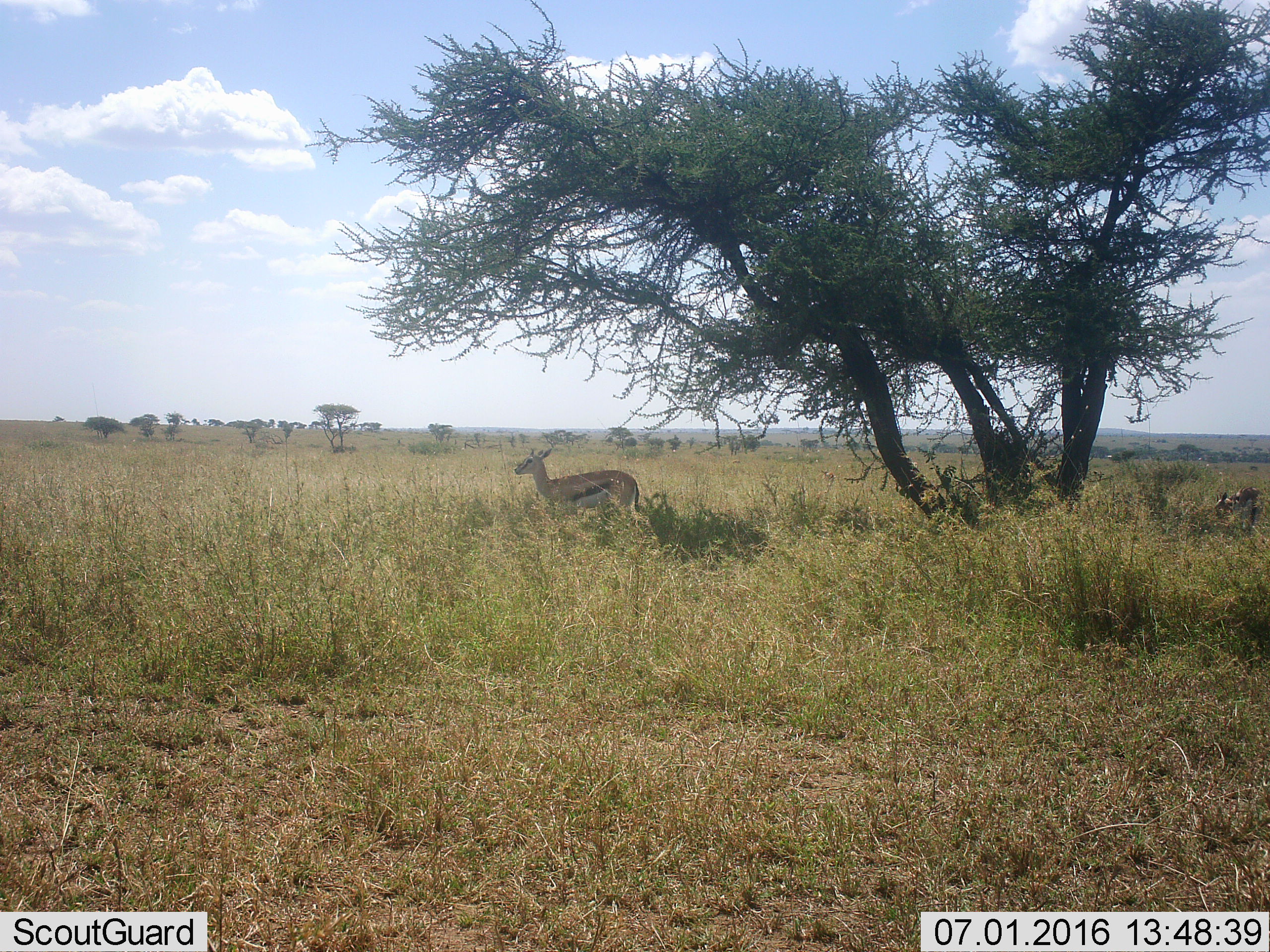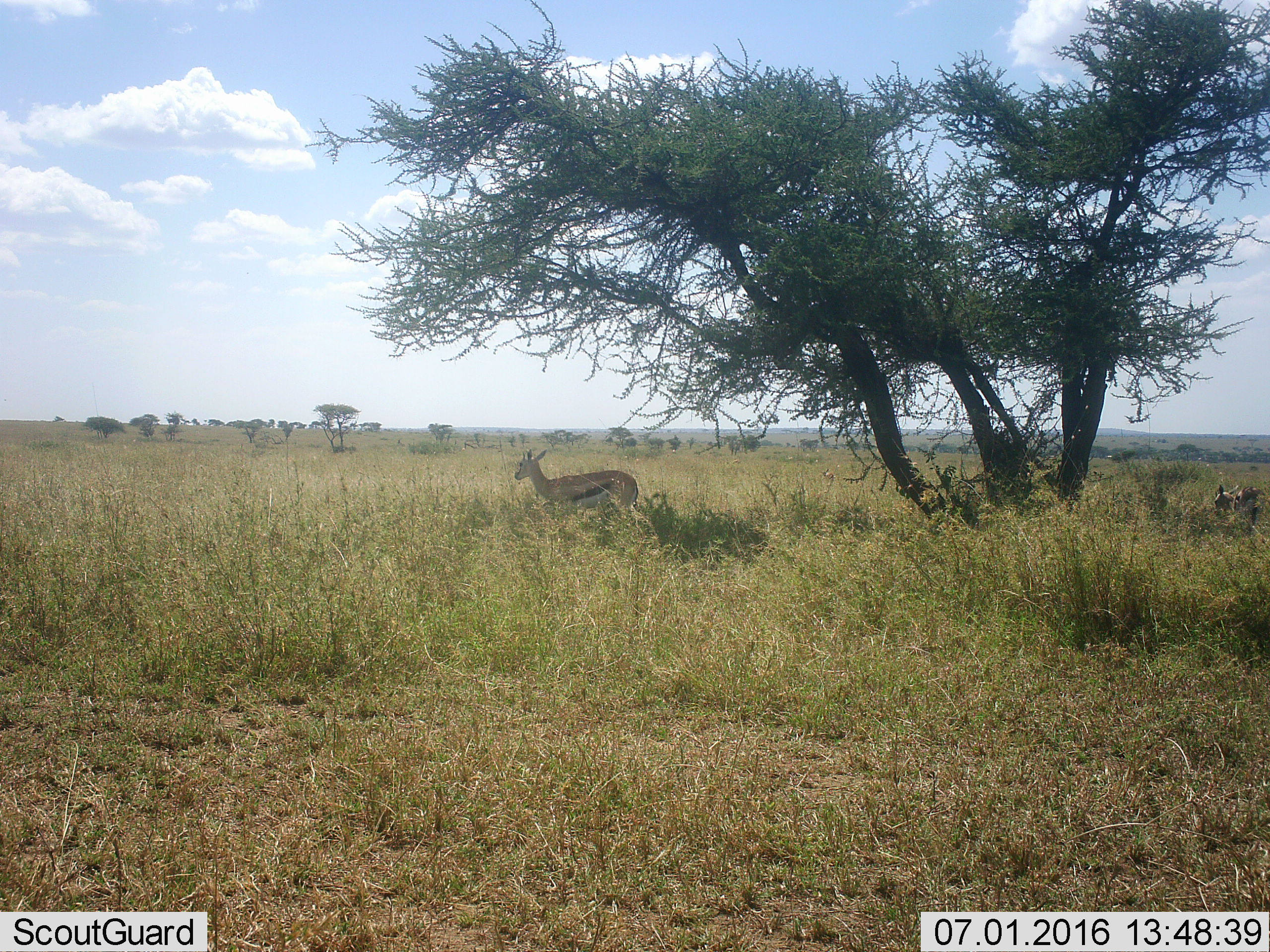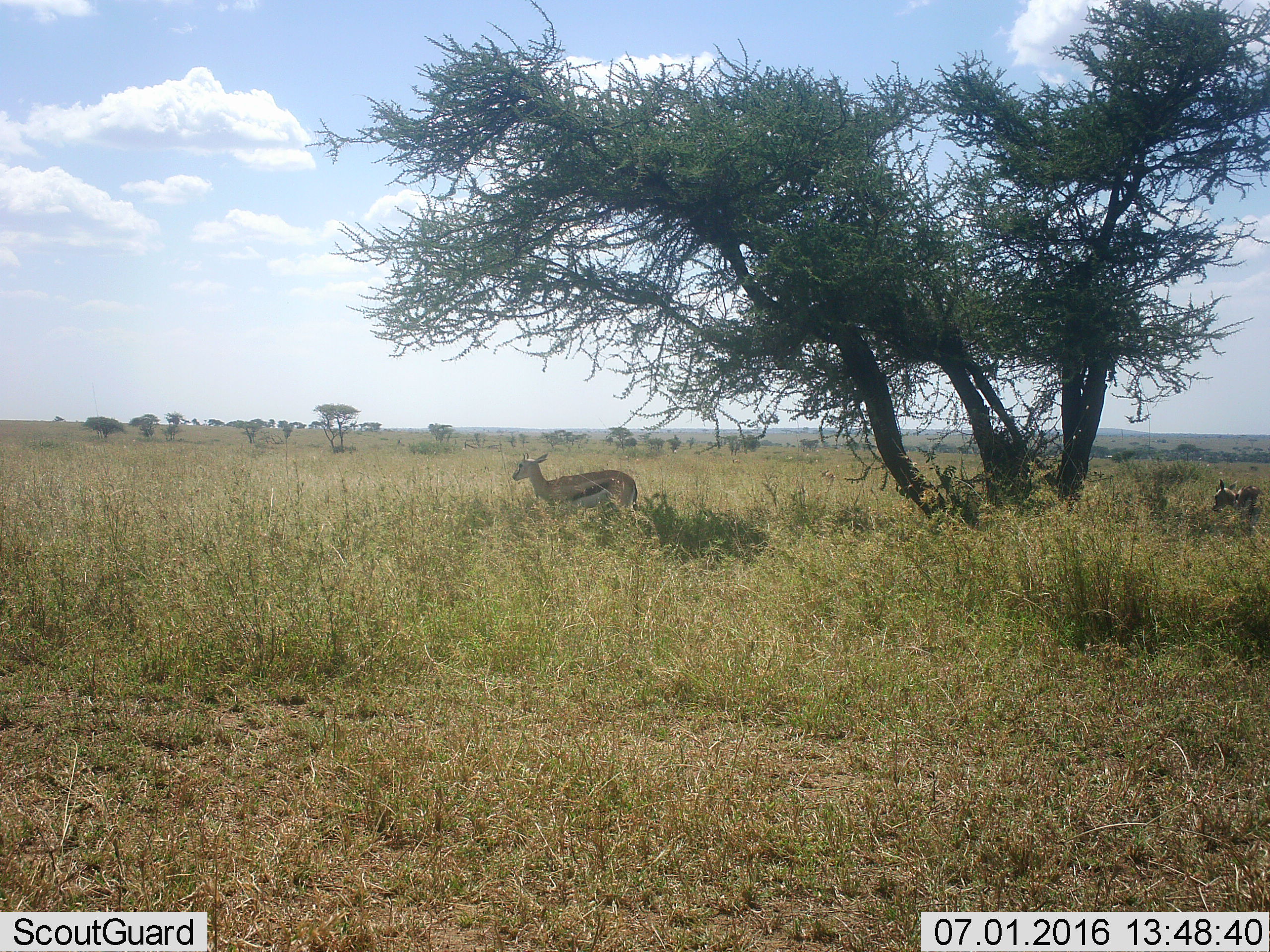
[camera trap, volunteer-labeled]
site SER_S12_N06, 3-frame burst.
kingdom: Animalia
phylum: Chordata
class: Mammalia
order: Artiodactyla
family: Bovidae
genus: Eudorcas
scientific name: Eudorcas thomsonii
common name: thomson's gazelle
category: gazellethomsons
Gazellethomsons (thomson's gazelle) (Eudorcas thomsonii), count 2. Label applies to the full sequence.